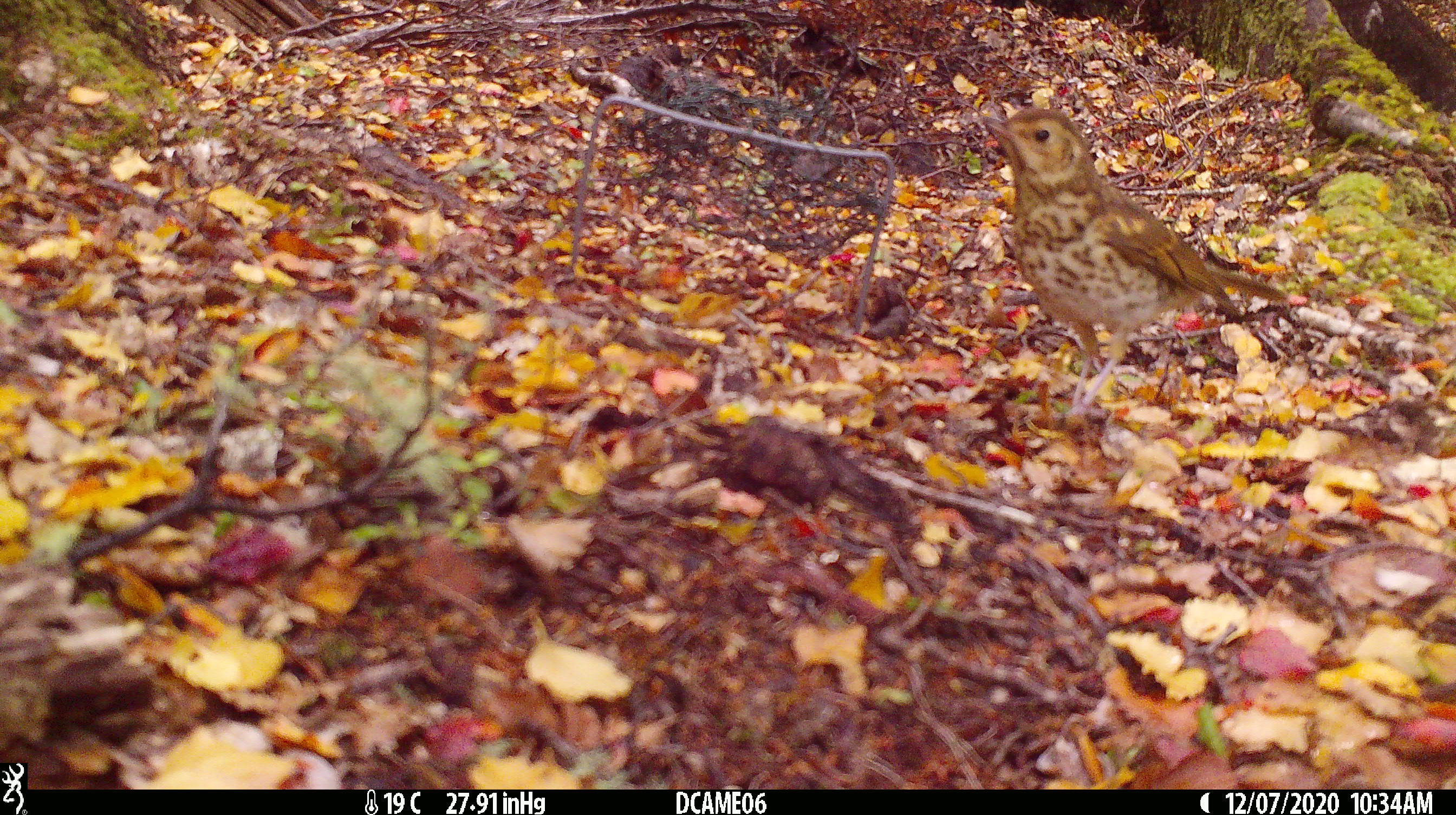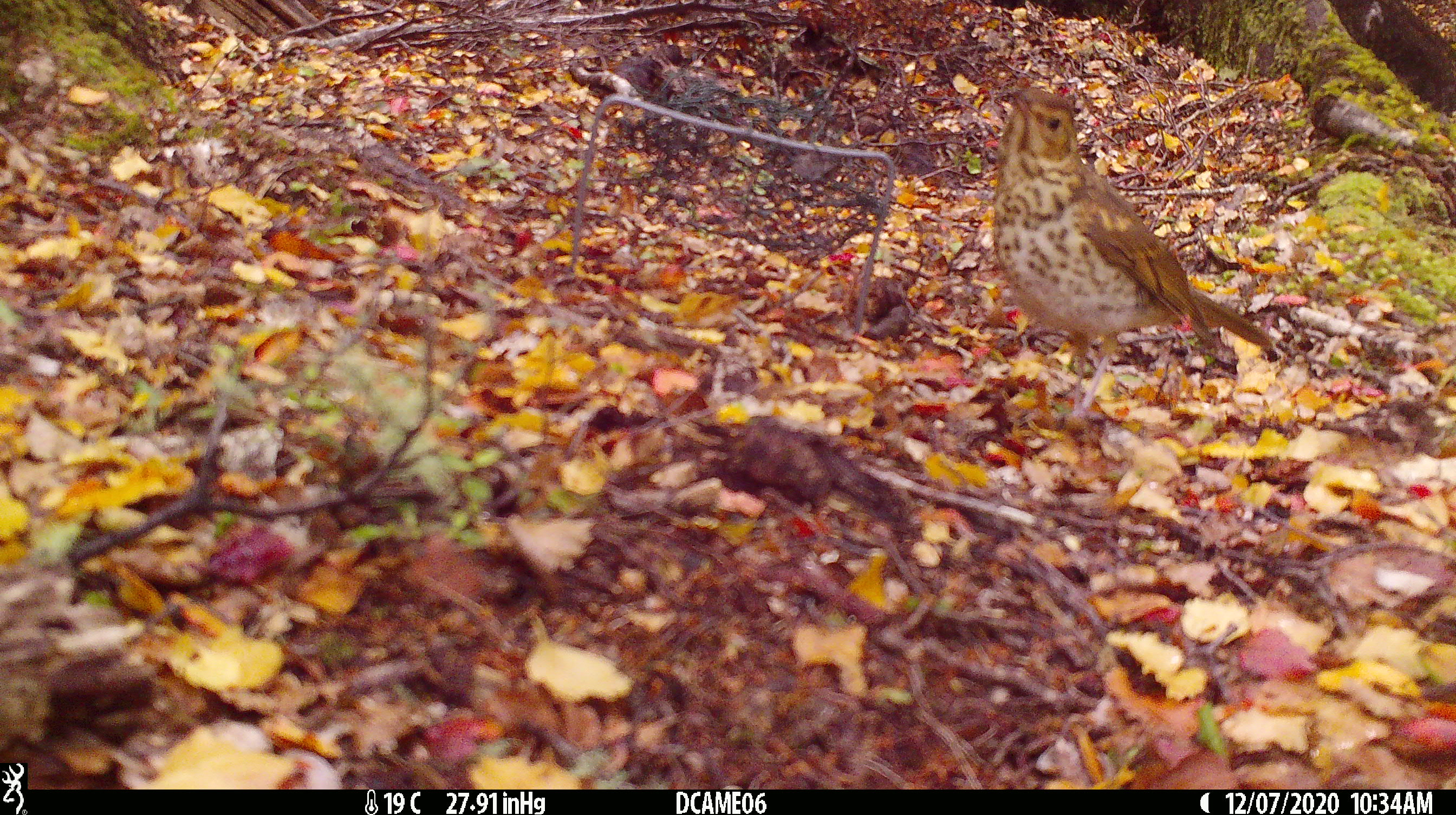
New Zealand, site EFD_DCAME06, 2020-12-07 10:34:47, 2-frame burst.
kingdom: Animalia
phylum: Chordata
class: Aves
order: Passeriformes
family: Turdidae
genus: Turdus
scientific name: Turdus philomelos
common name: song thrush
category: thrush